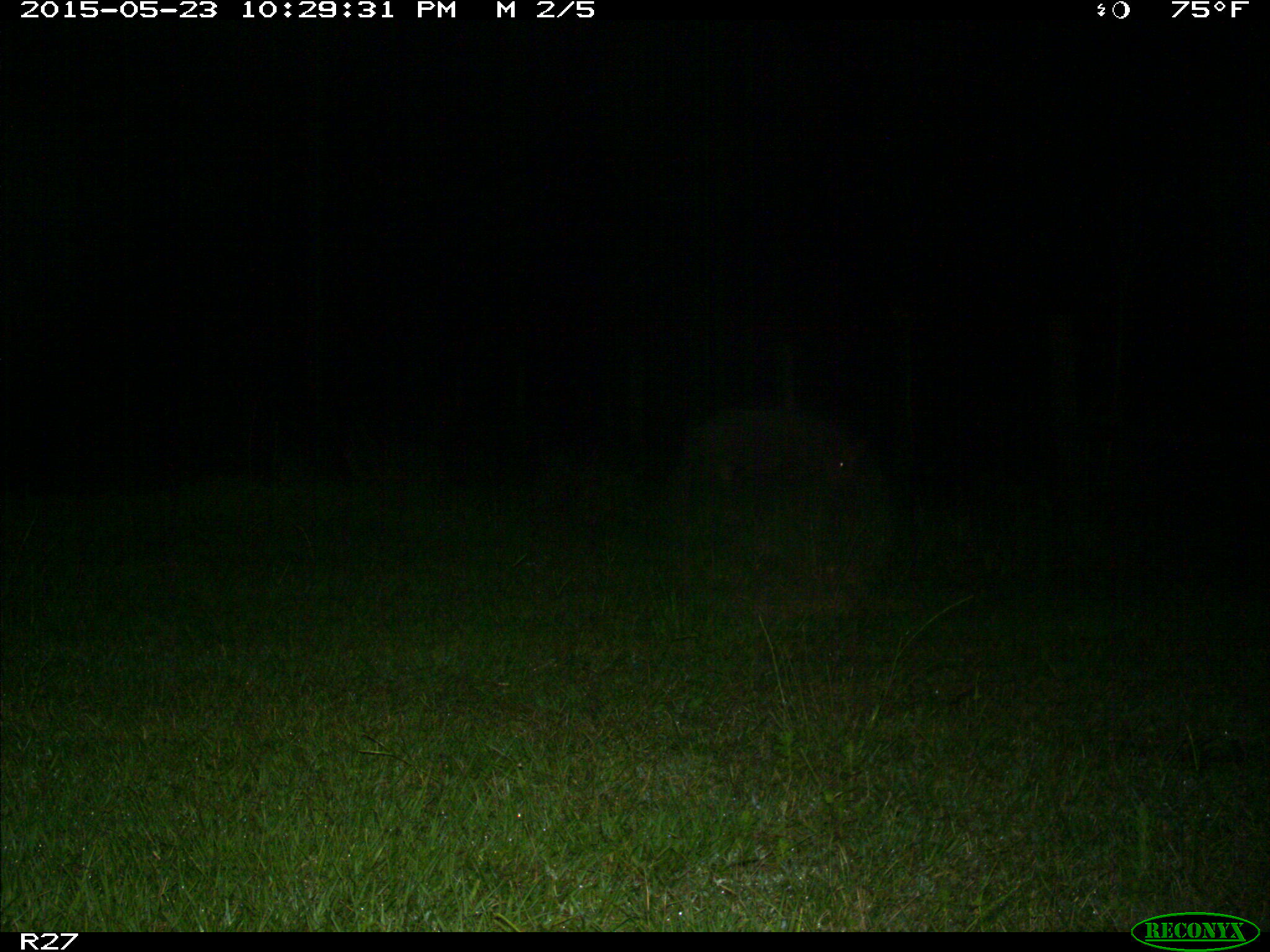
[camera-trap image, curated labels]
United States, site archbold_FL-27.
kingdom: Animalia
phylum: Chordata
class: Mammalia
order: Artiodactyla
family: Suidae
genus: Sus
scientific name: Sus scrofa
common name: wild boar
Sus scrofa (wild boar).